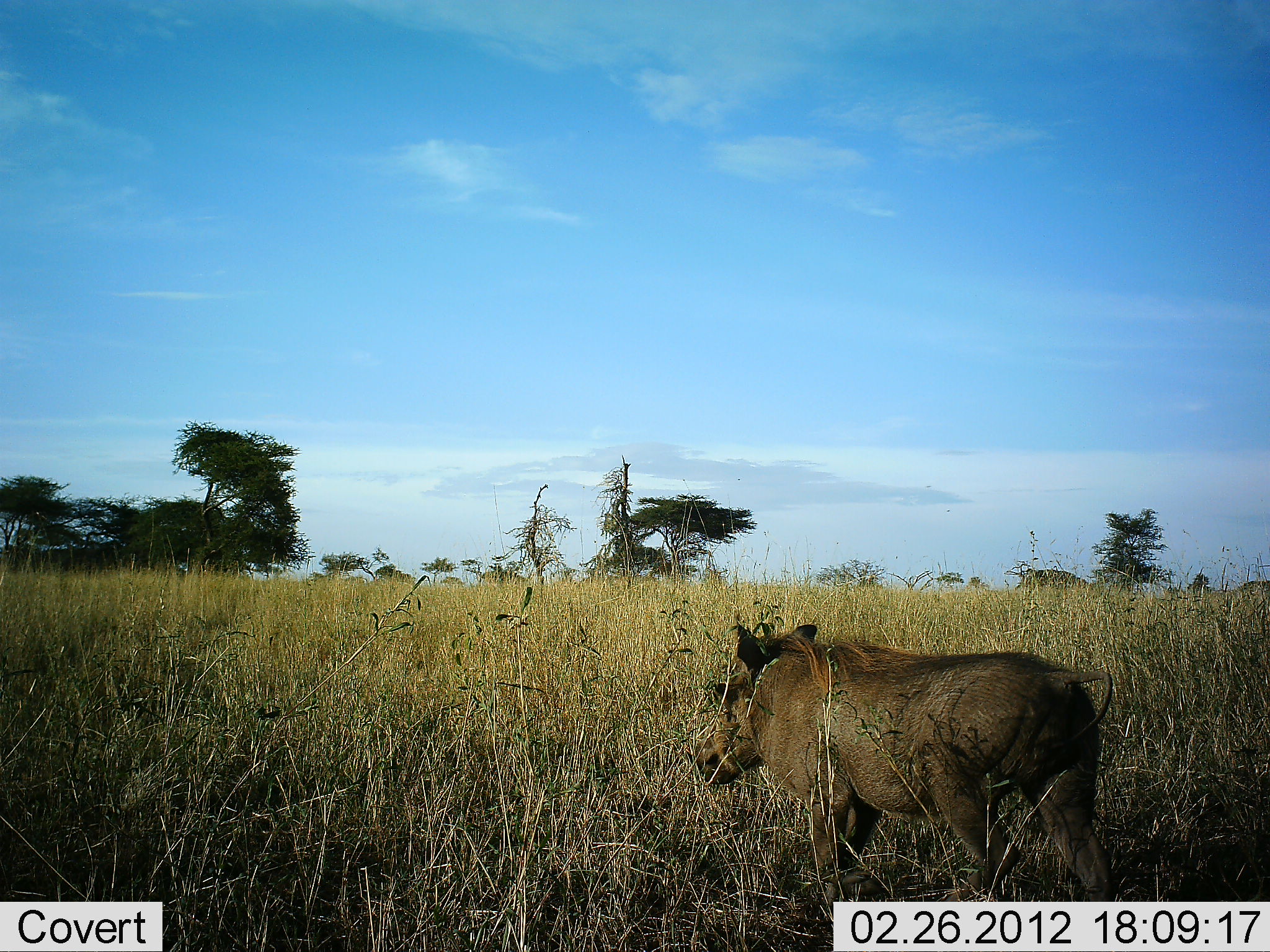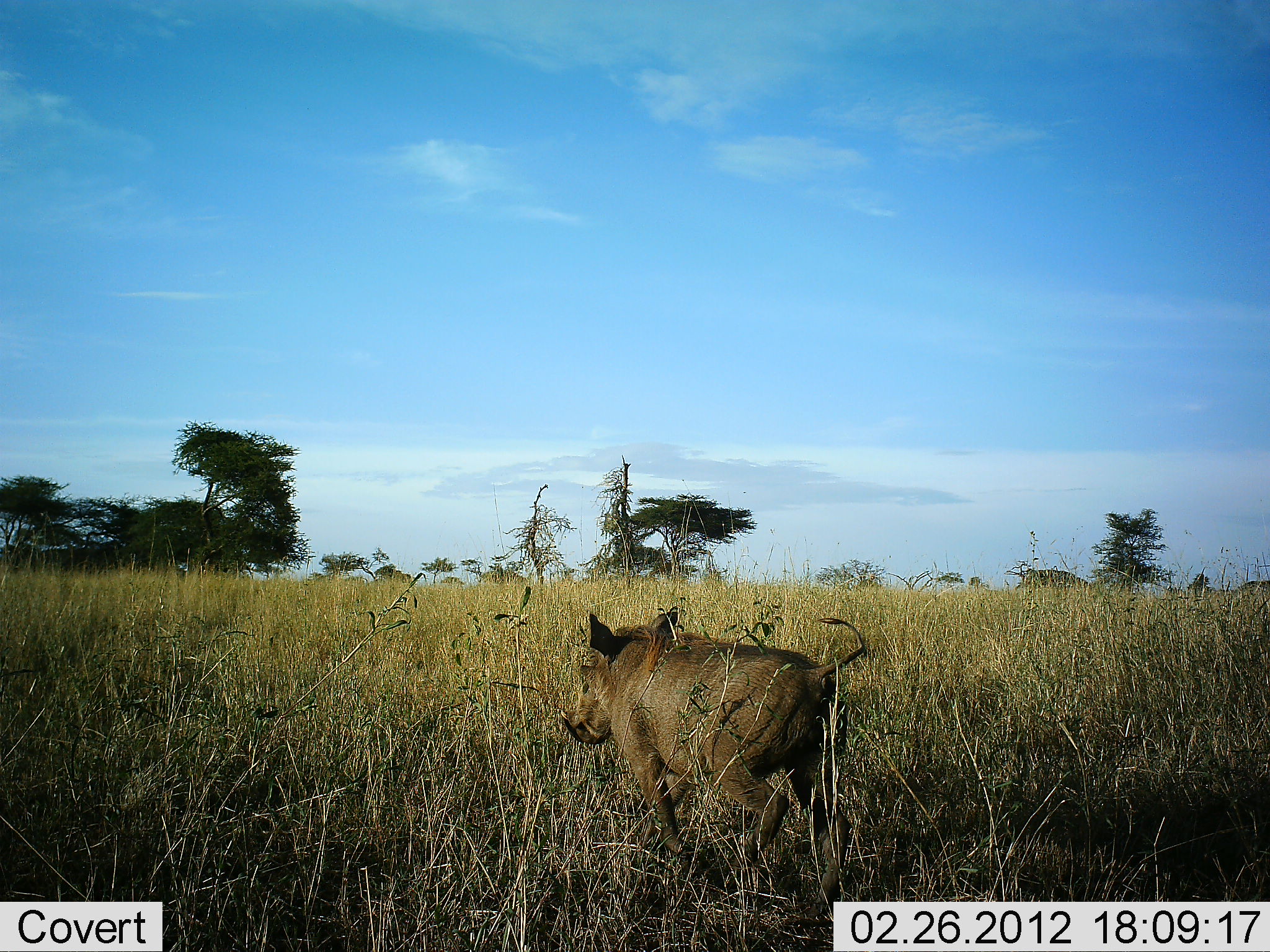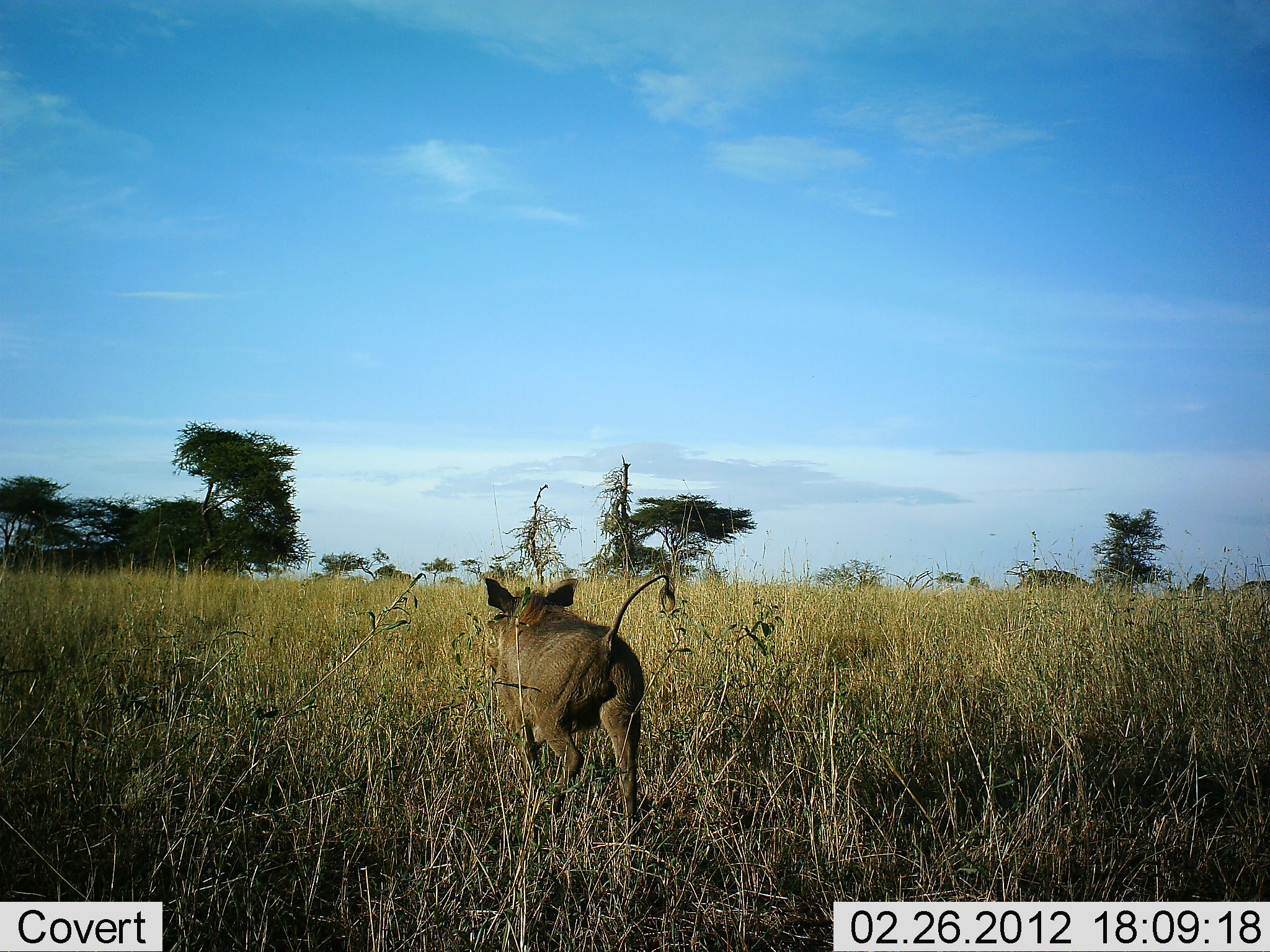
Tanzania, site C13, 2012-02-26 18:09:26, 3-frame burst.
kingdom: Animalia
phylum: Chordata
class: Mammalia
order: Artiodactyla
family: Suidae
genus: Phacochoerus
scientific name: Phacochoerus africanus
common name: warthog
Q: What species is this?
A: Warthog (Phacochoerus africanus).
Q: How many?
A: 1.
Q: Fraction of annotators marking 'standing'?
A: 0%.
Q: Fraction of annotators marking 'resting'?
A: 0%.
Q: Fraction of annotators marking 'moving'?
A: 100%.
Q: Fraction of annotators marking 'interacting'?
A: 0%.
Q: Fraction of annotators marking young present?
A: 0%.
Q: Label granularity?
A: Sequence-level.